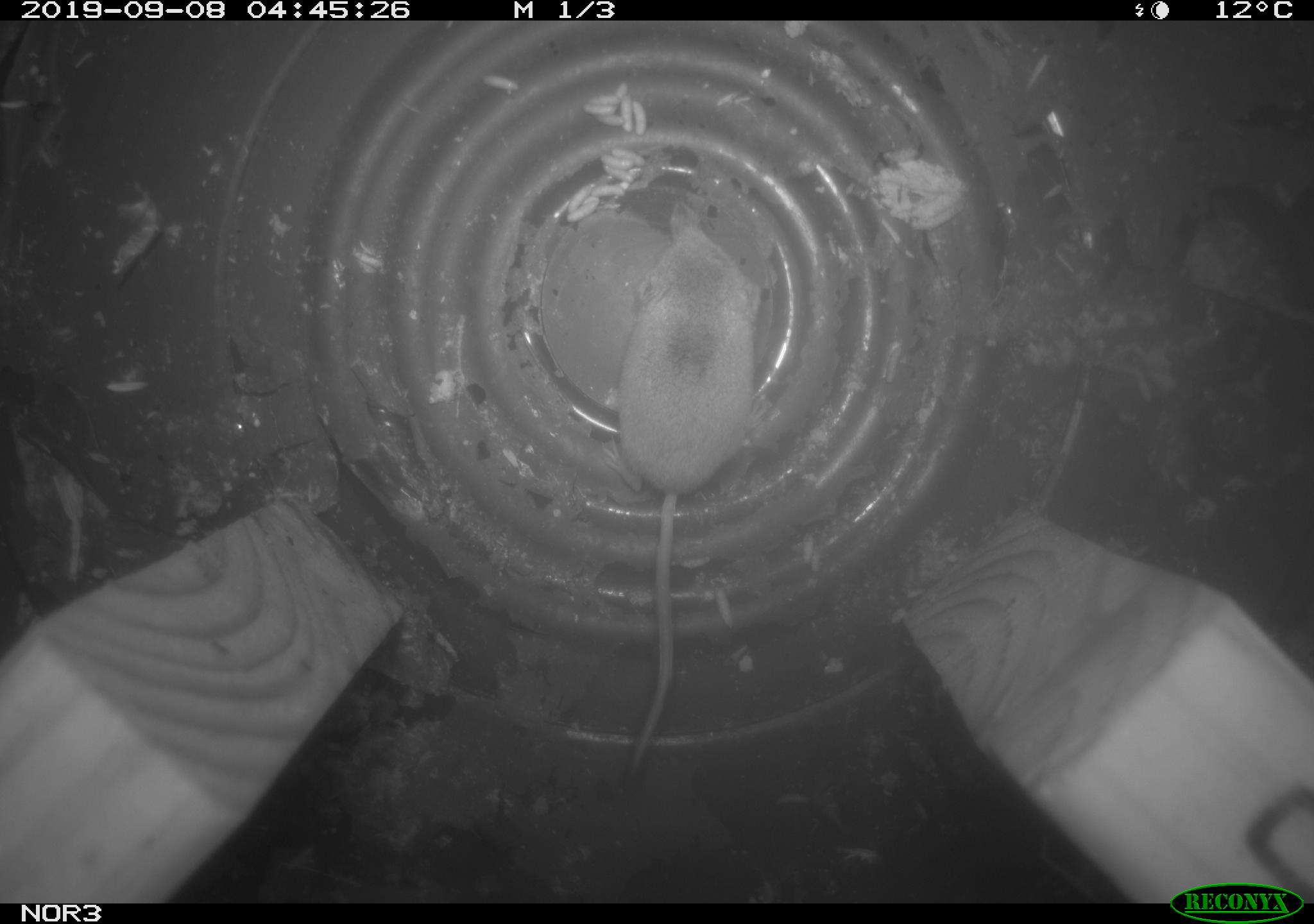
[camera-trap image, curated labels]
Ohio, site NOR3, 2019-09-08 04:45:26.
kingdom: Animalia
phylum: Chordata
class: Mammalia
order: Eulipotyphla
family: Soricidae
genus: Sorex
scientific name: Sorex cinereus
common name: masked shrew